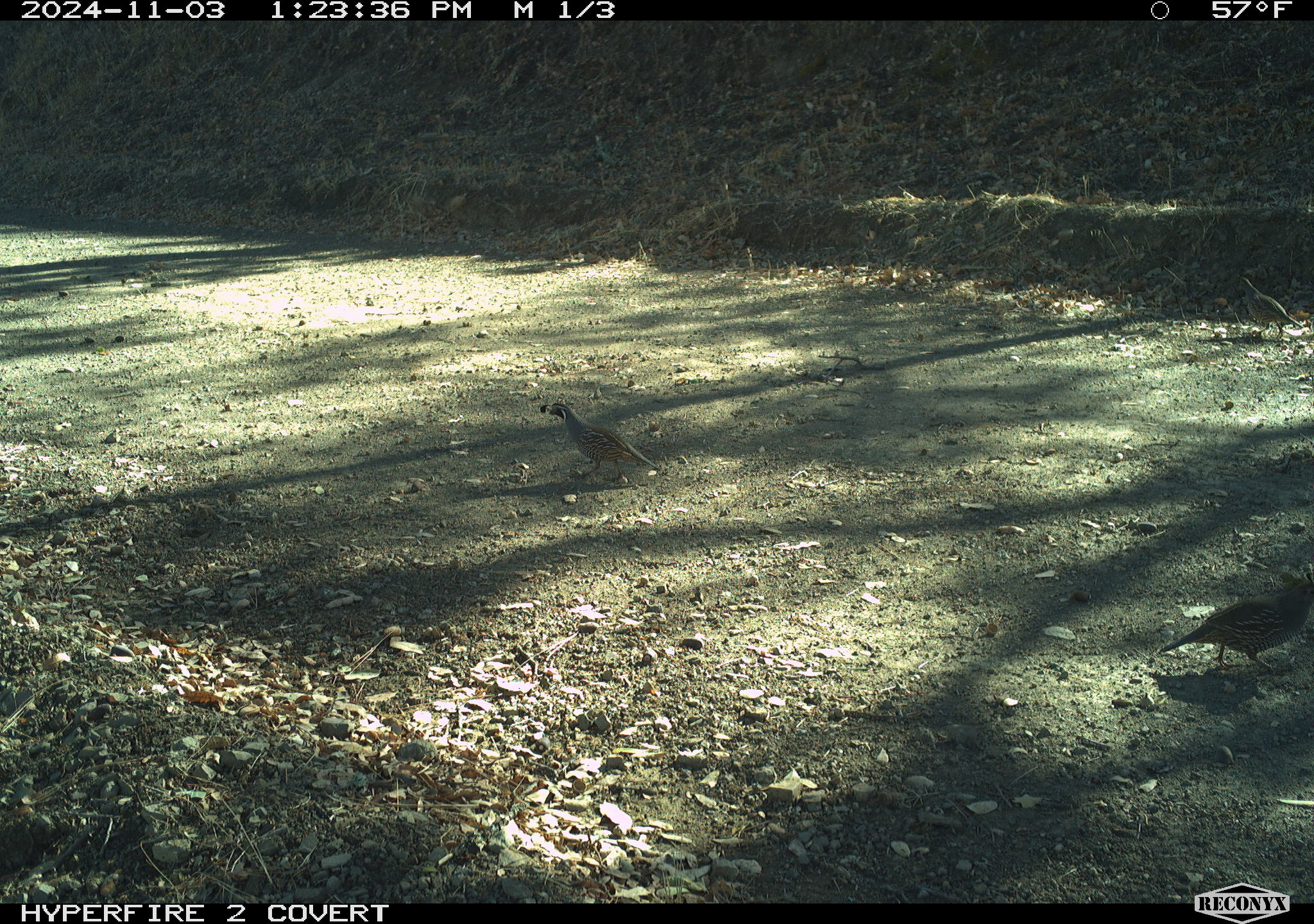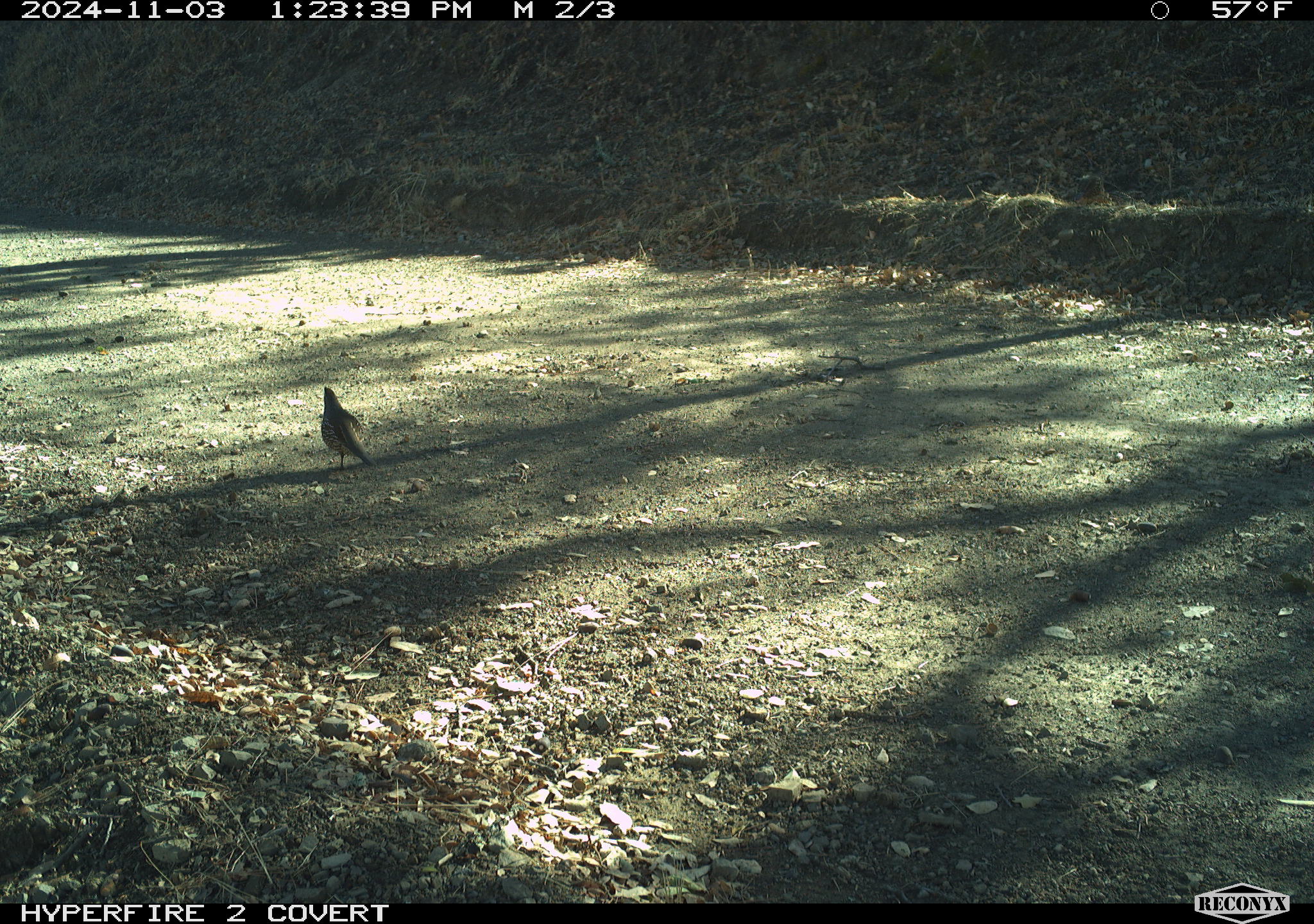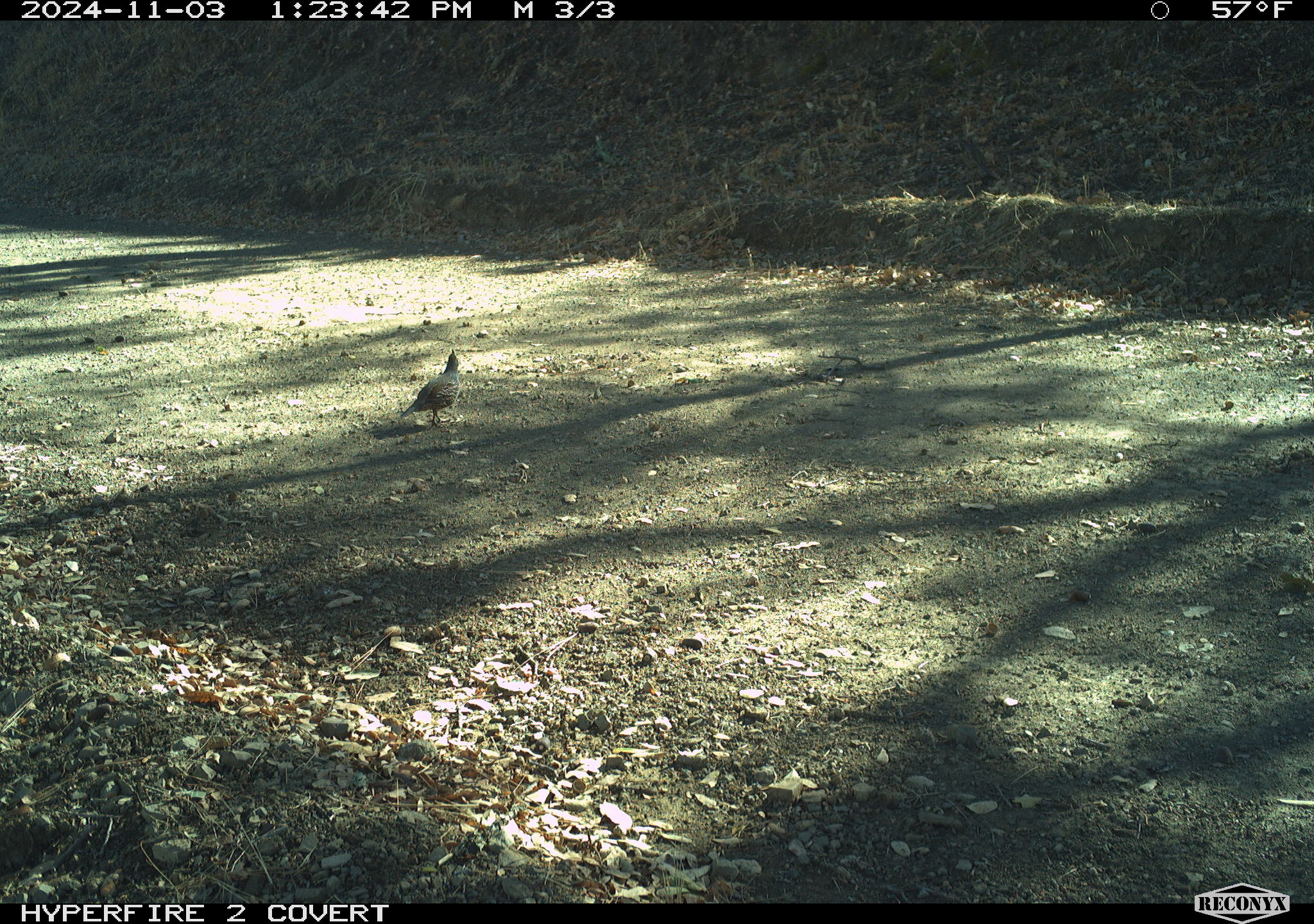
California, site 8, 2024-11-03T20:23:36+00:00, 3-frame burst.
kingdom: Animalia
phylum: Chordata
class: Aves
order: Galliformes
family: Odontophoridae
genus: Callipepla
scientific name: Callipepla californica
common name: california quail